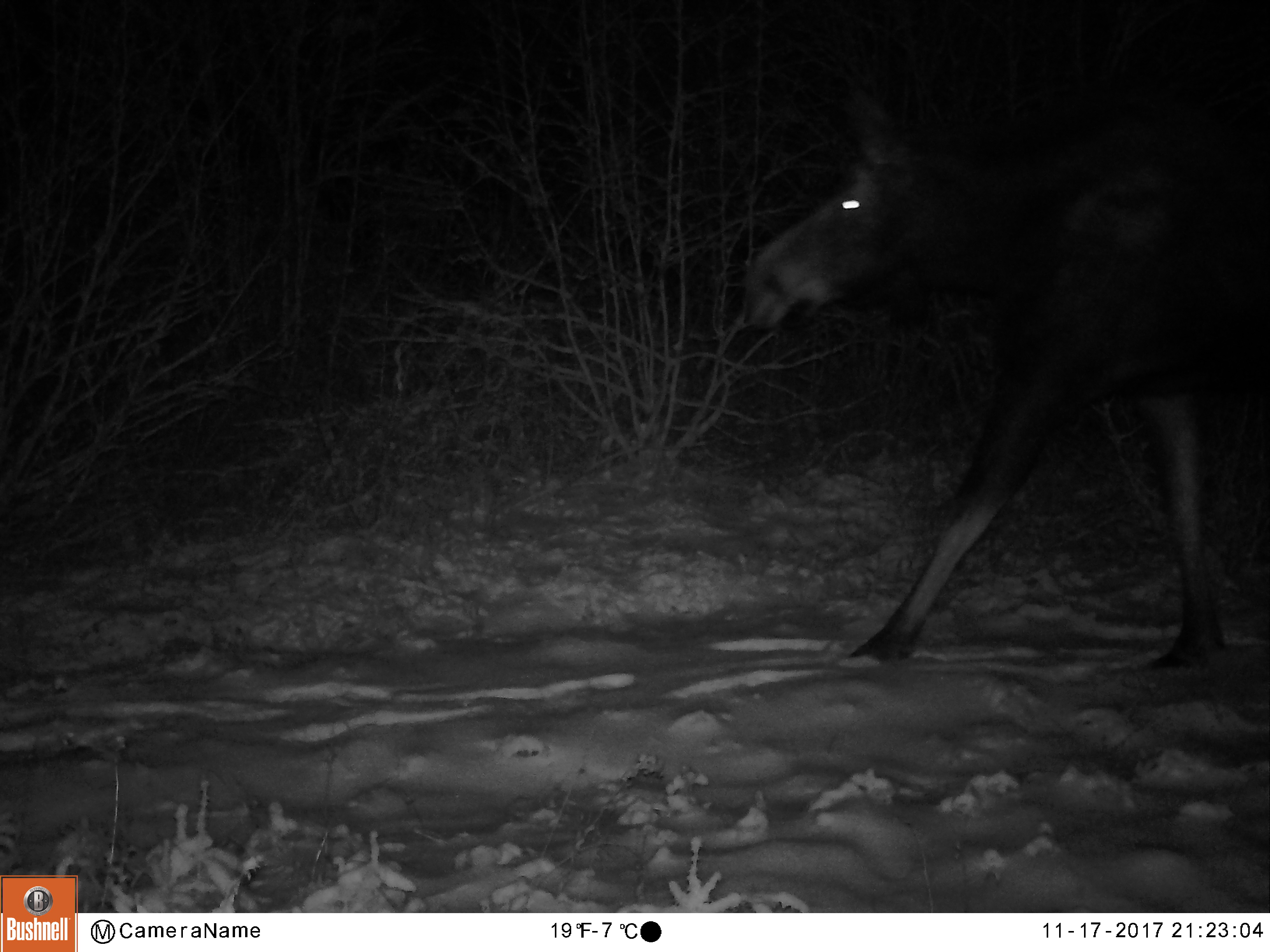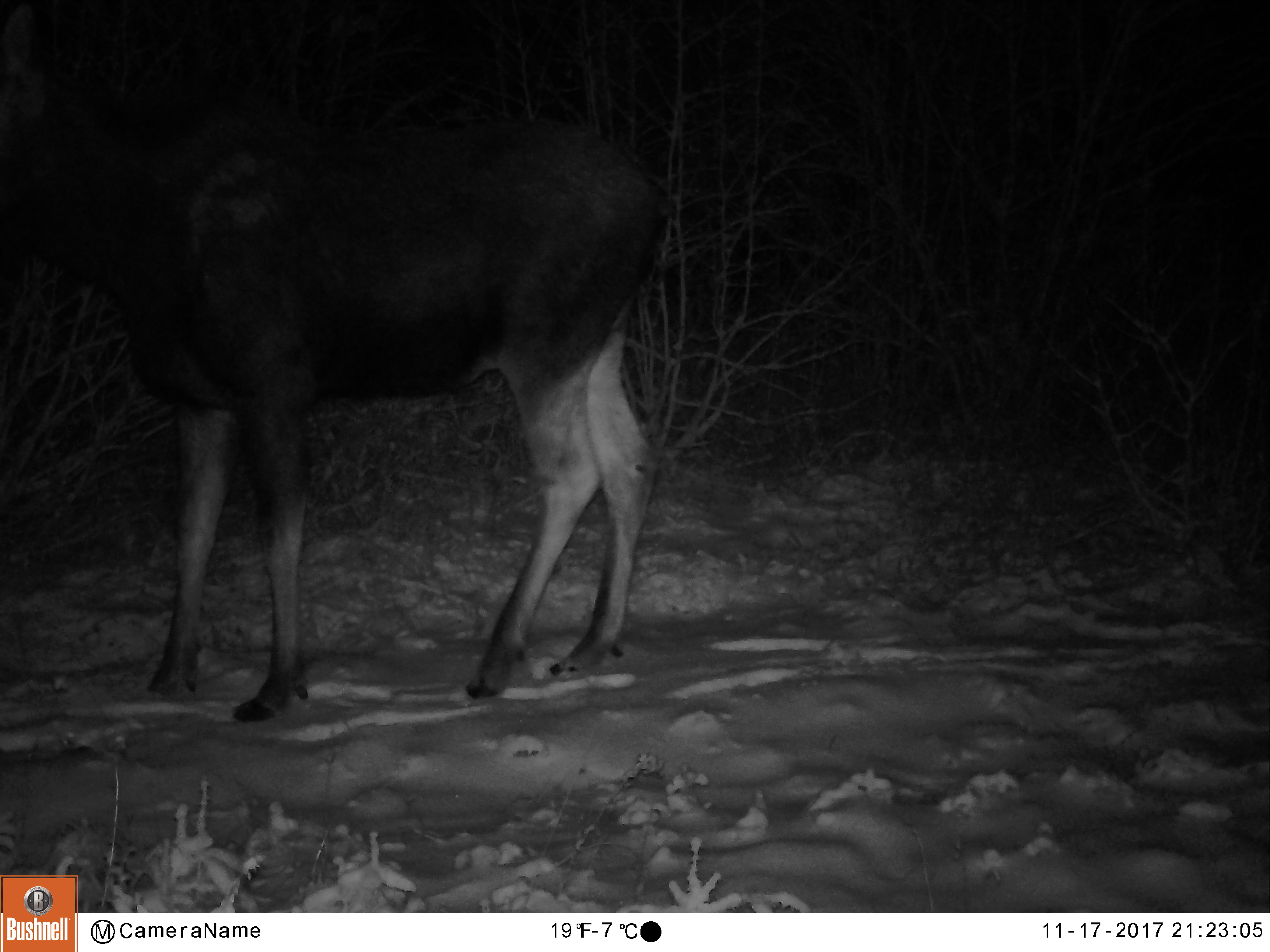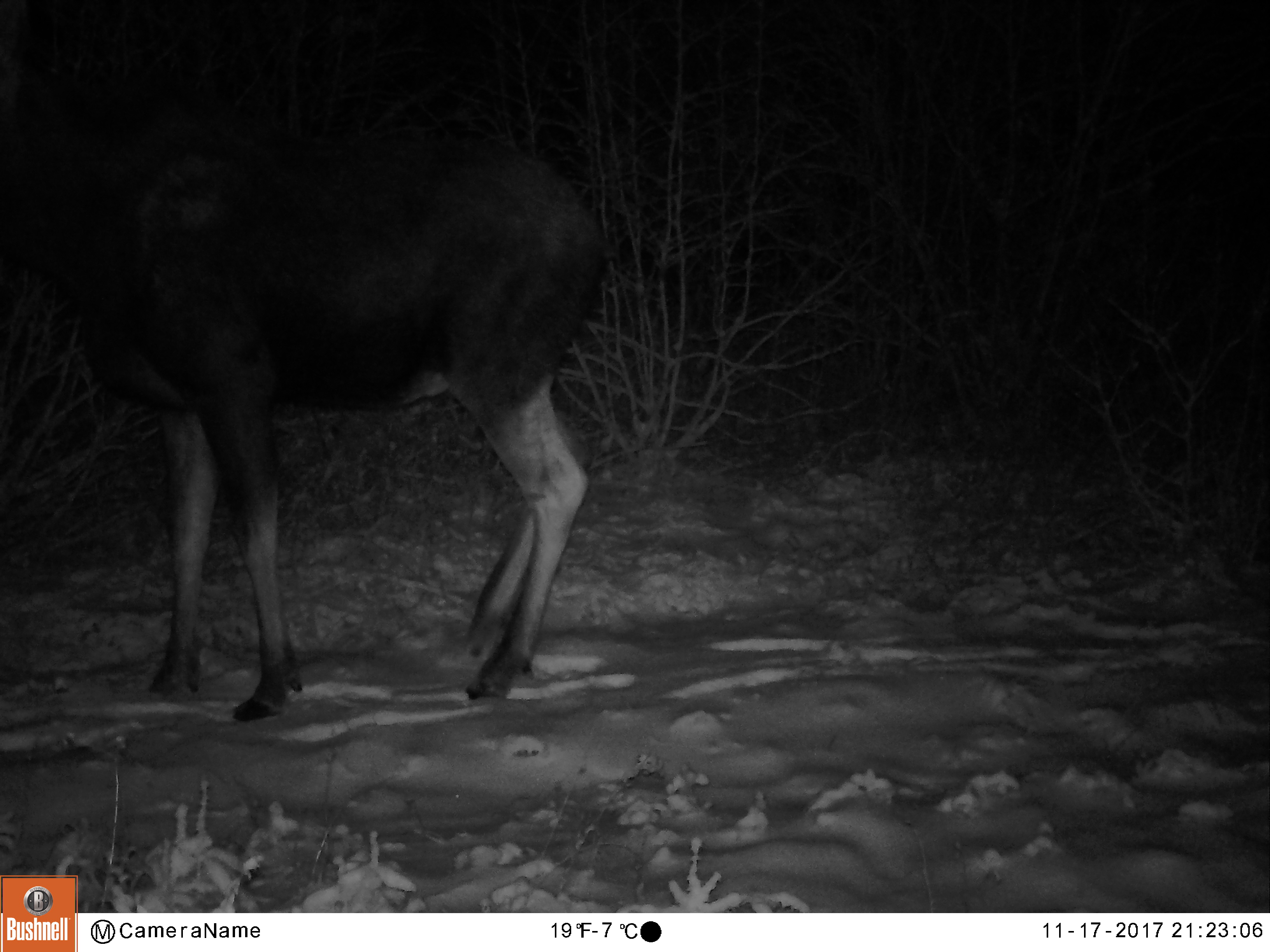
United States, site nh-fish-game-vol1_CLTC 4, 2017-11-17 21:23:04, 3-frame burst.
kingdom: Animalia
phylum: Chordata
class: Mammalia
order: Artiodactyla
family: Cervidae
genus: Alces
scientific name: Alces alces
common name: moose